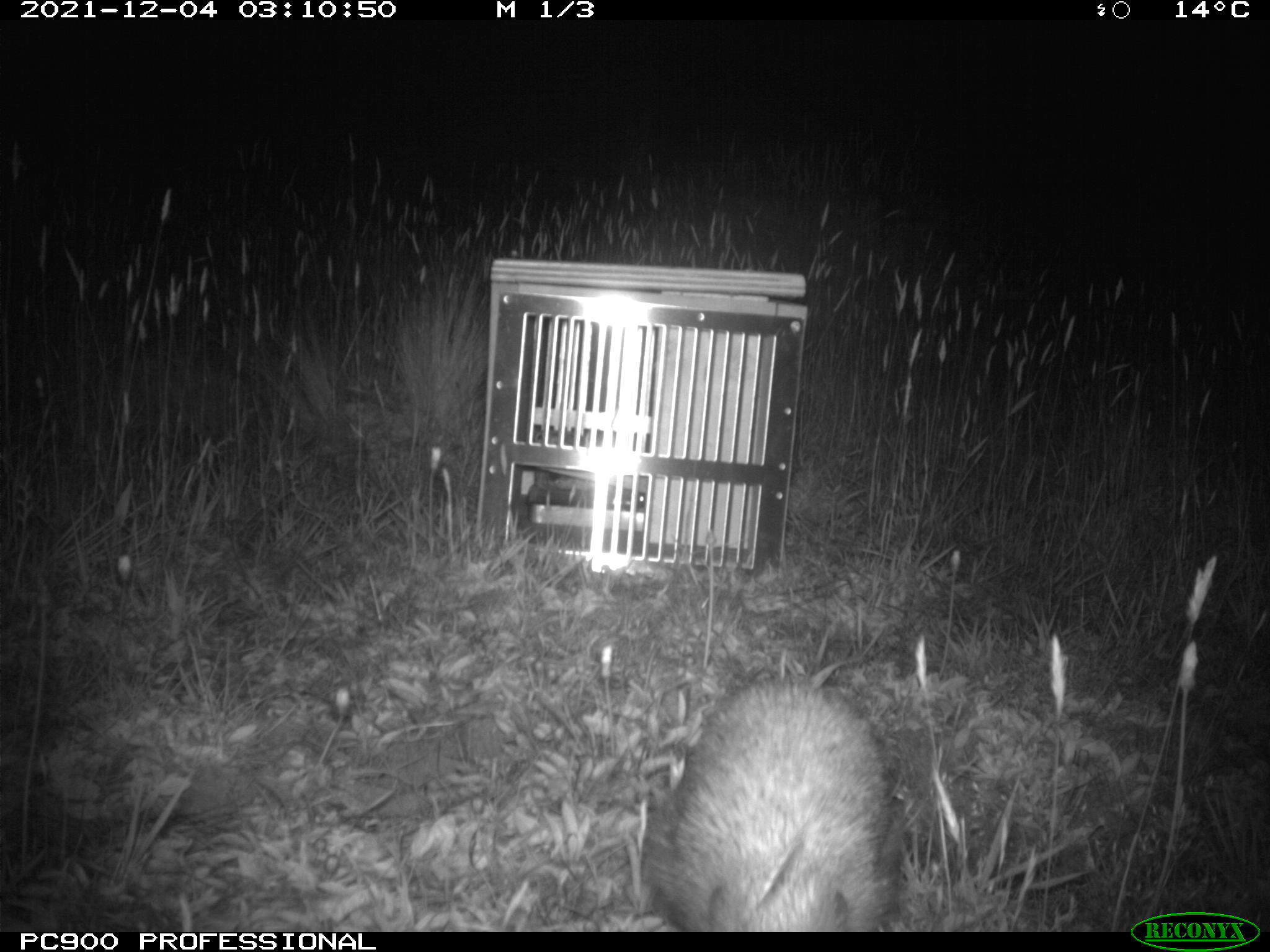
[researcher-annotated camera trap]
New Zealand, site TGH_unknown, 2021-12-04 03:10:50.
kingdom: Animalia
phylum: Chordata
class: Mammalia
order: Eulipotyphla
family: Erinaceidae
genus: Erinaceus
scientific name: Erinaceus europaeus europaeus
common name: european hedgehog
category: hedgehog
Hedgehog (european hedgehog) (Erinaceus europaeus europaeus).